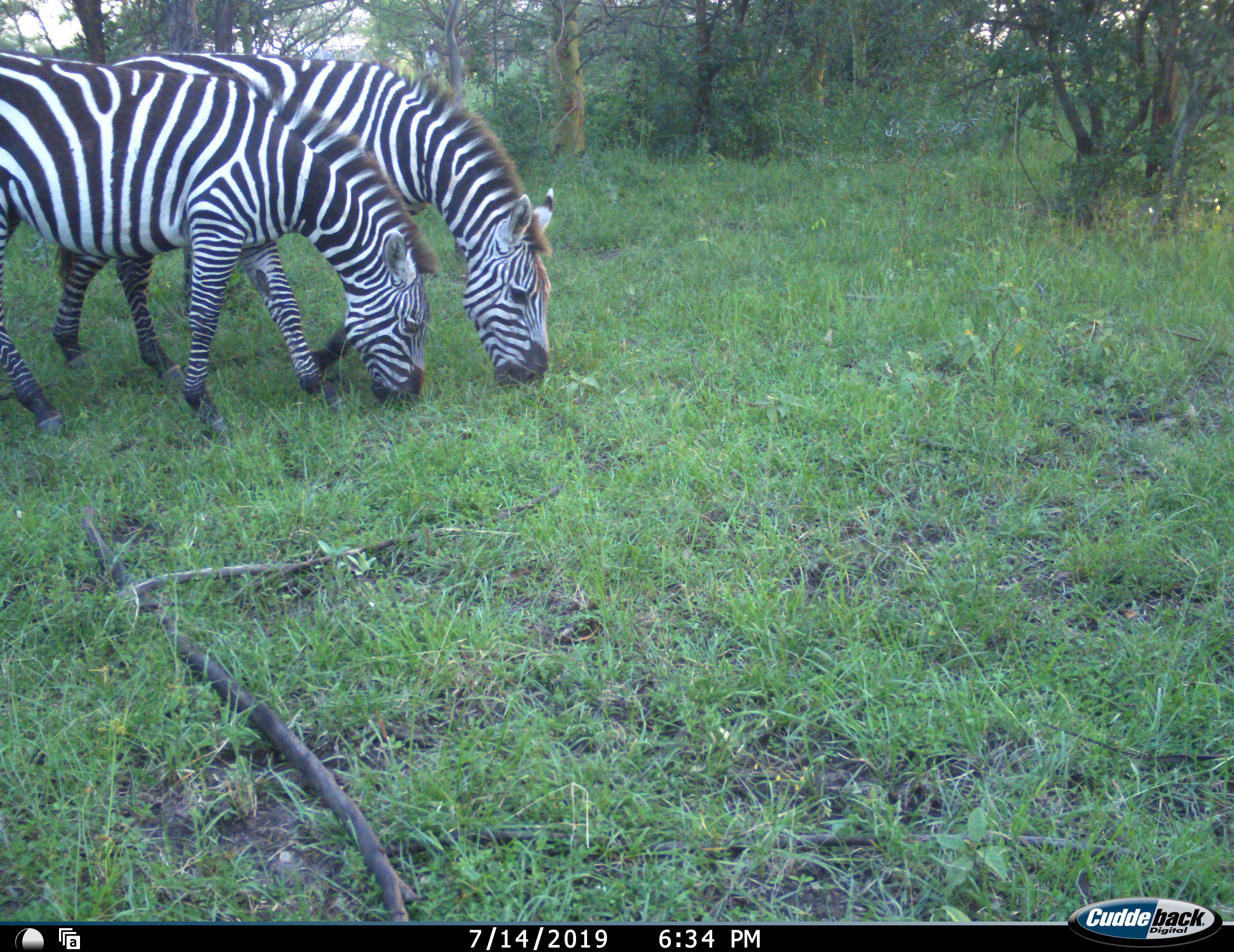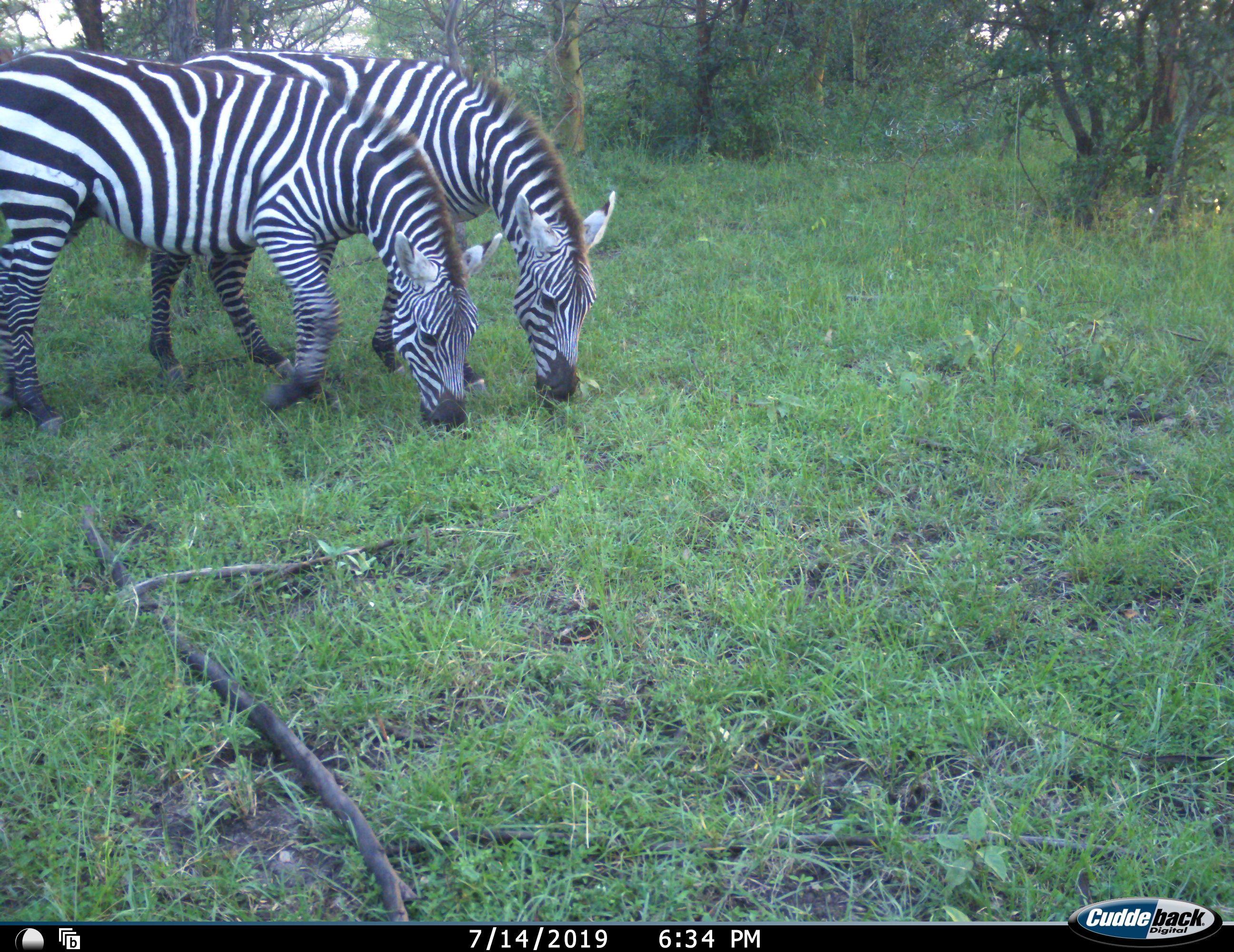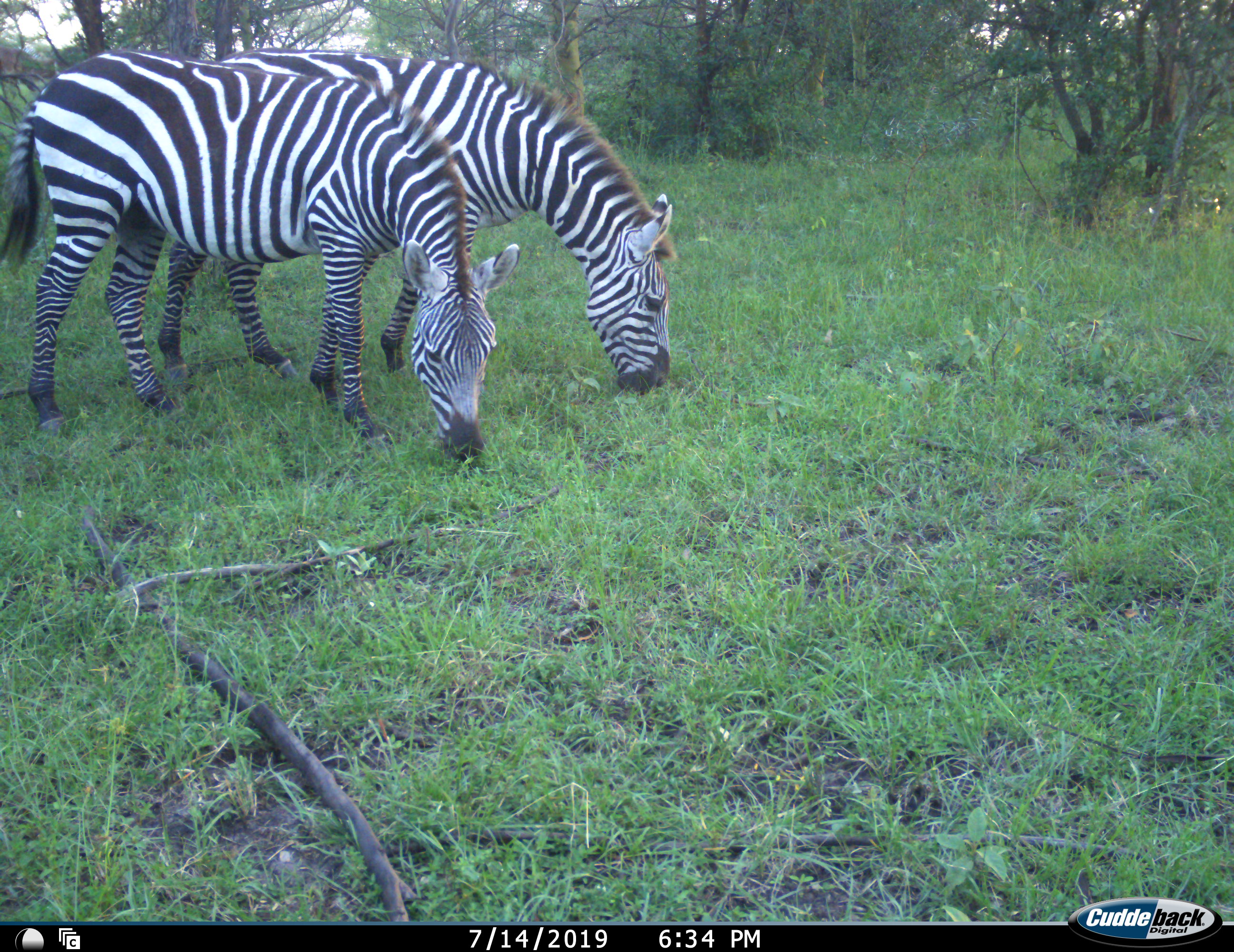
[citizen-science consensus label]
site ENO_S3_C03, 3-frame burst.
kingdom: Animalia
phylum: Chordata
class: Mammalia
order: Perissodactyla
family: Equidae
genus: Equus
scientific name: Equus quagga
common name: plains zebra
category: zebraplains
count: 2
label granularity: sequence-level